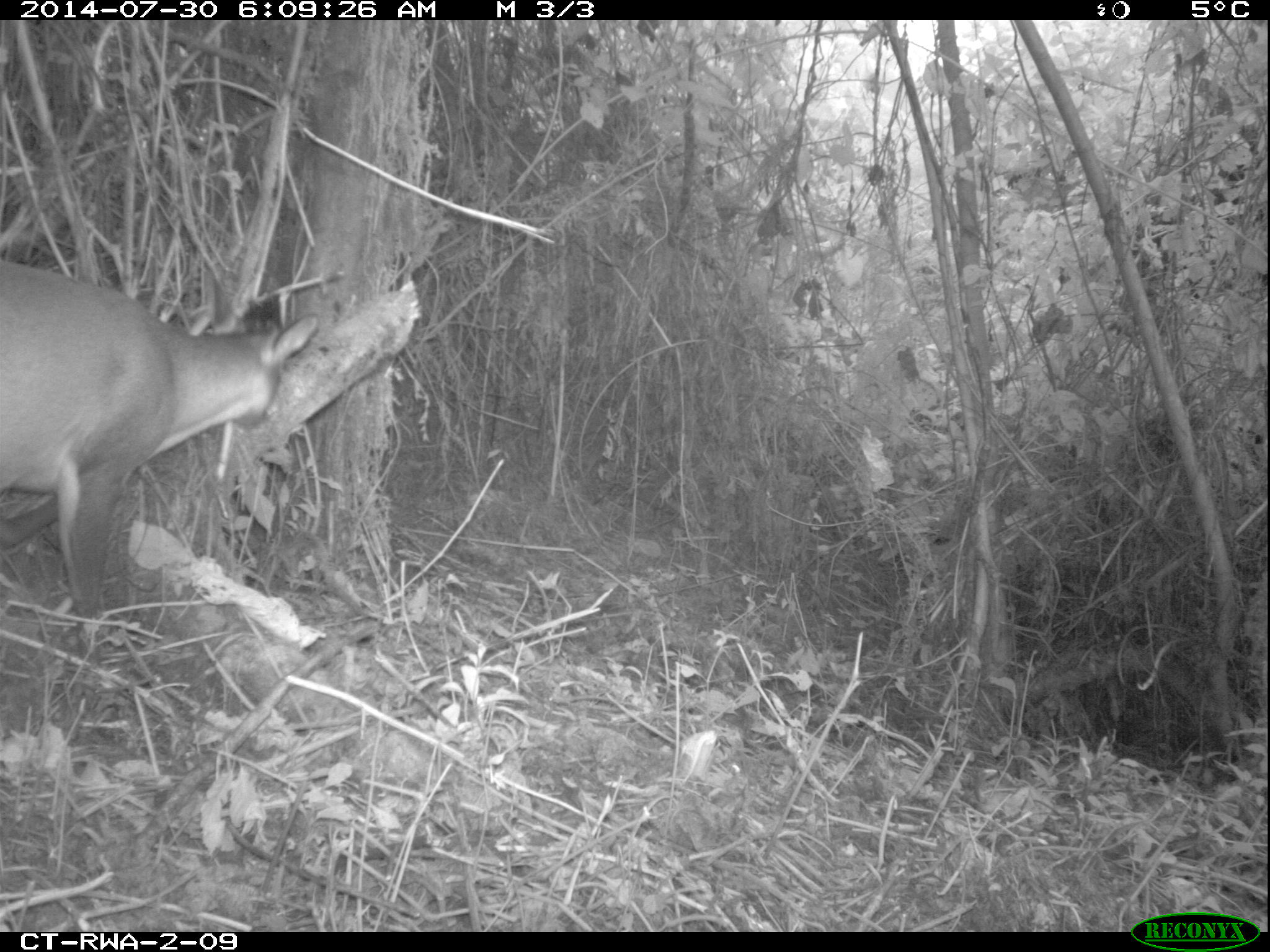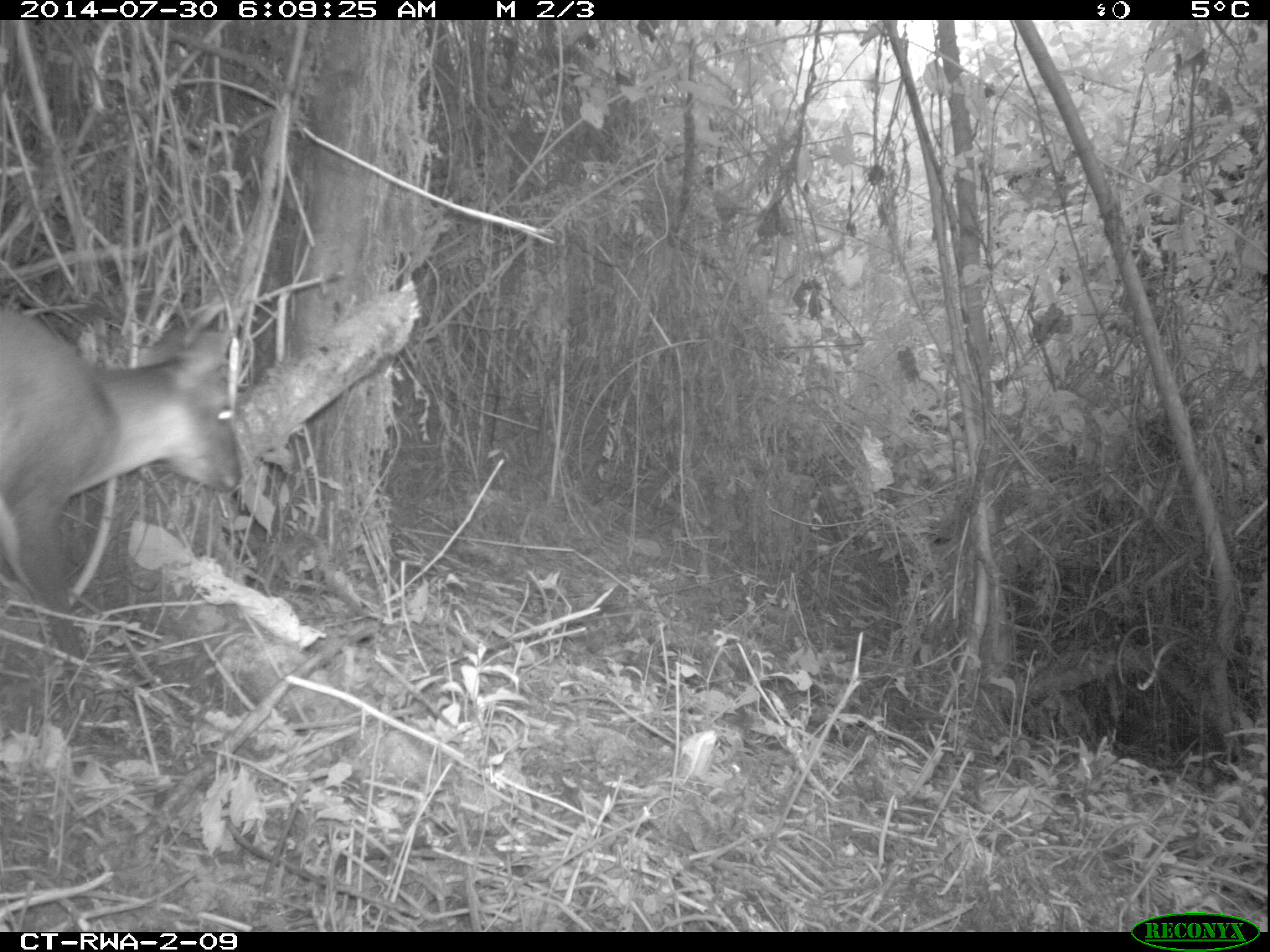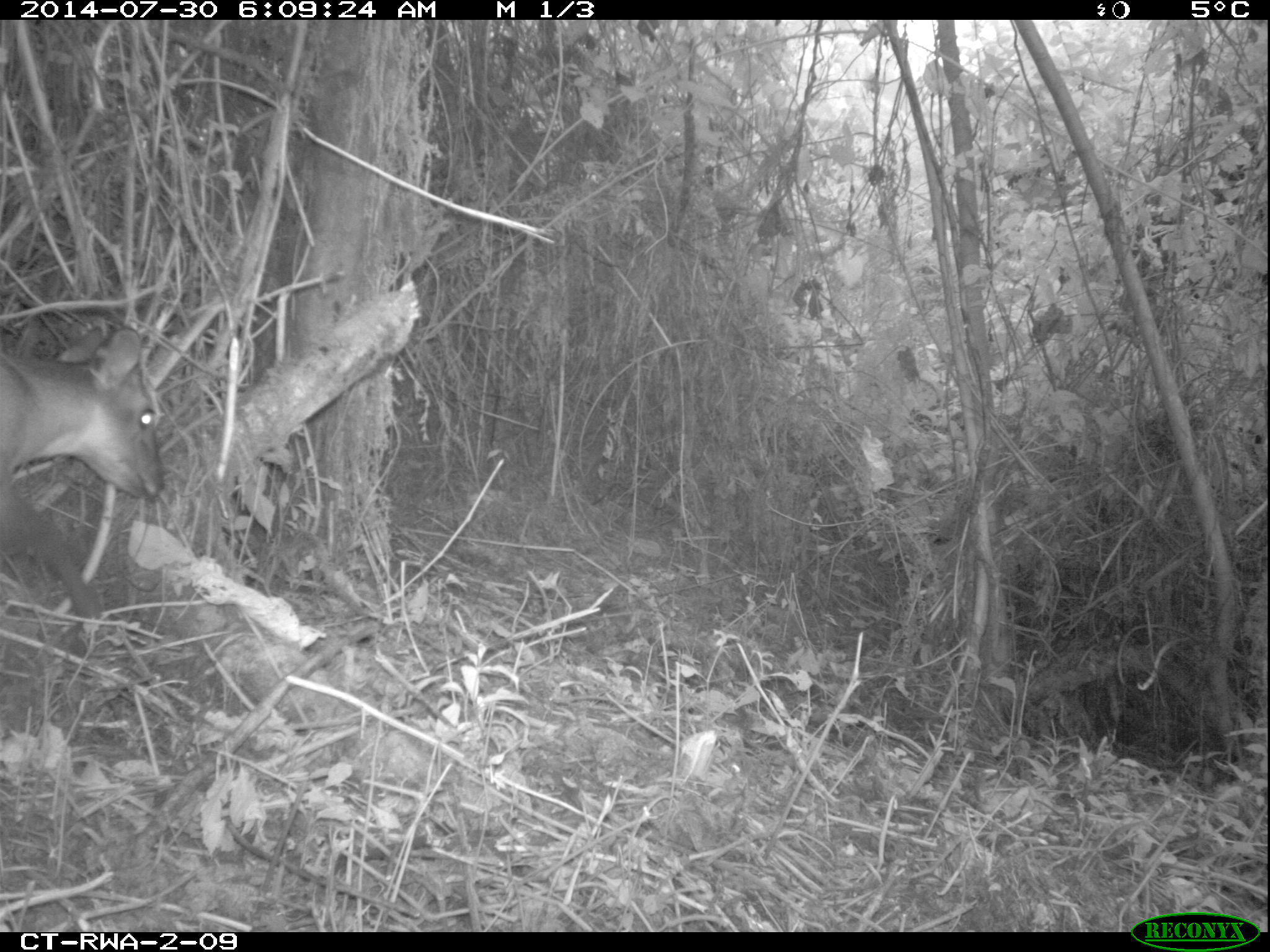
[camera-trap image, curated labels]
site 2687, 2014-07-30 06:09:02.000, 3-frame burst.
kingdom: Animalia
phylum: Chordata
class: Mammalia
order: Artiodactyla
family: Bovidae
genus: Cephalophus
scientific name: Cephalophus nigrifrons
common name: black-fronted duiker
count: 1